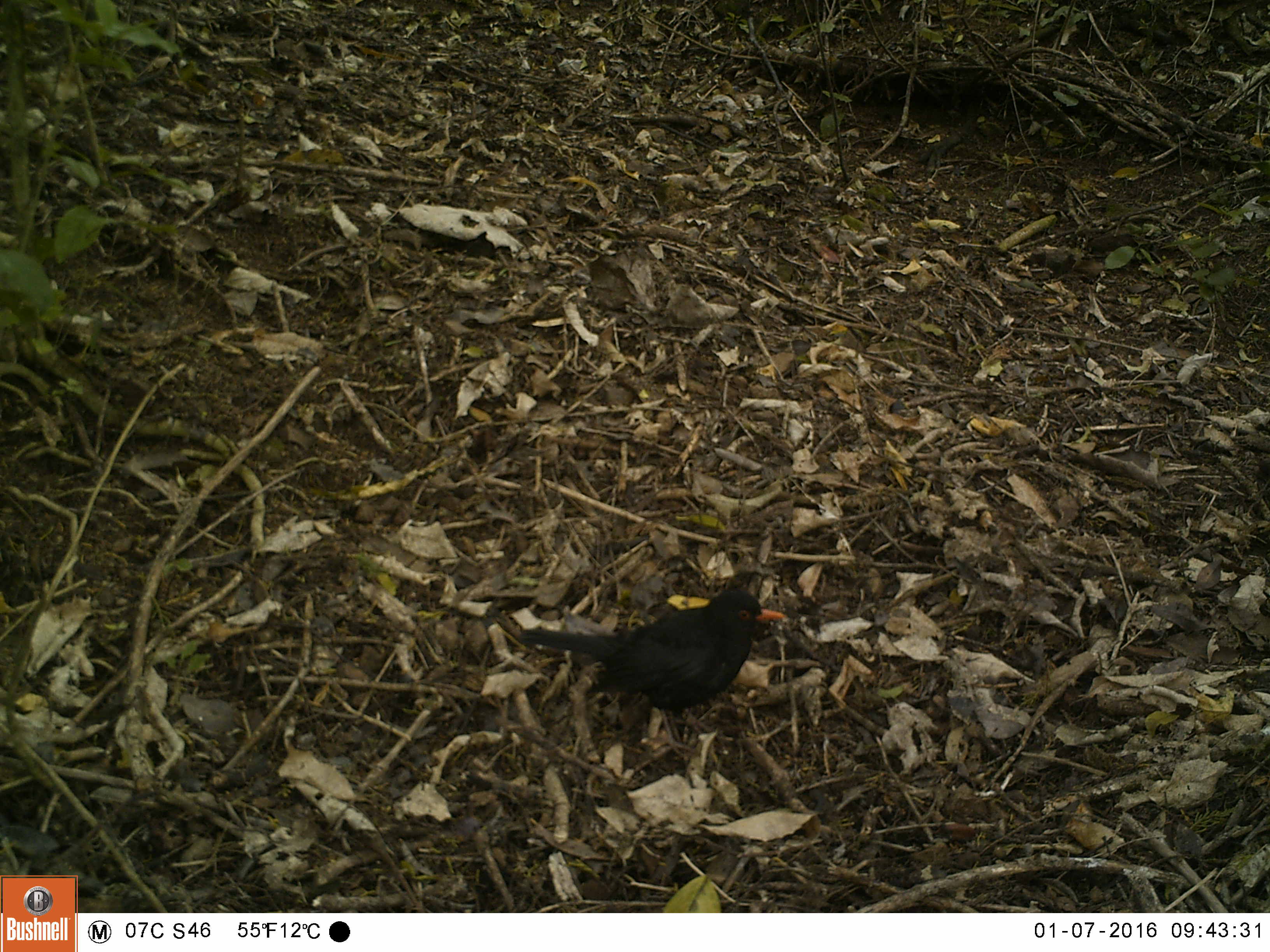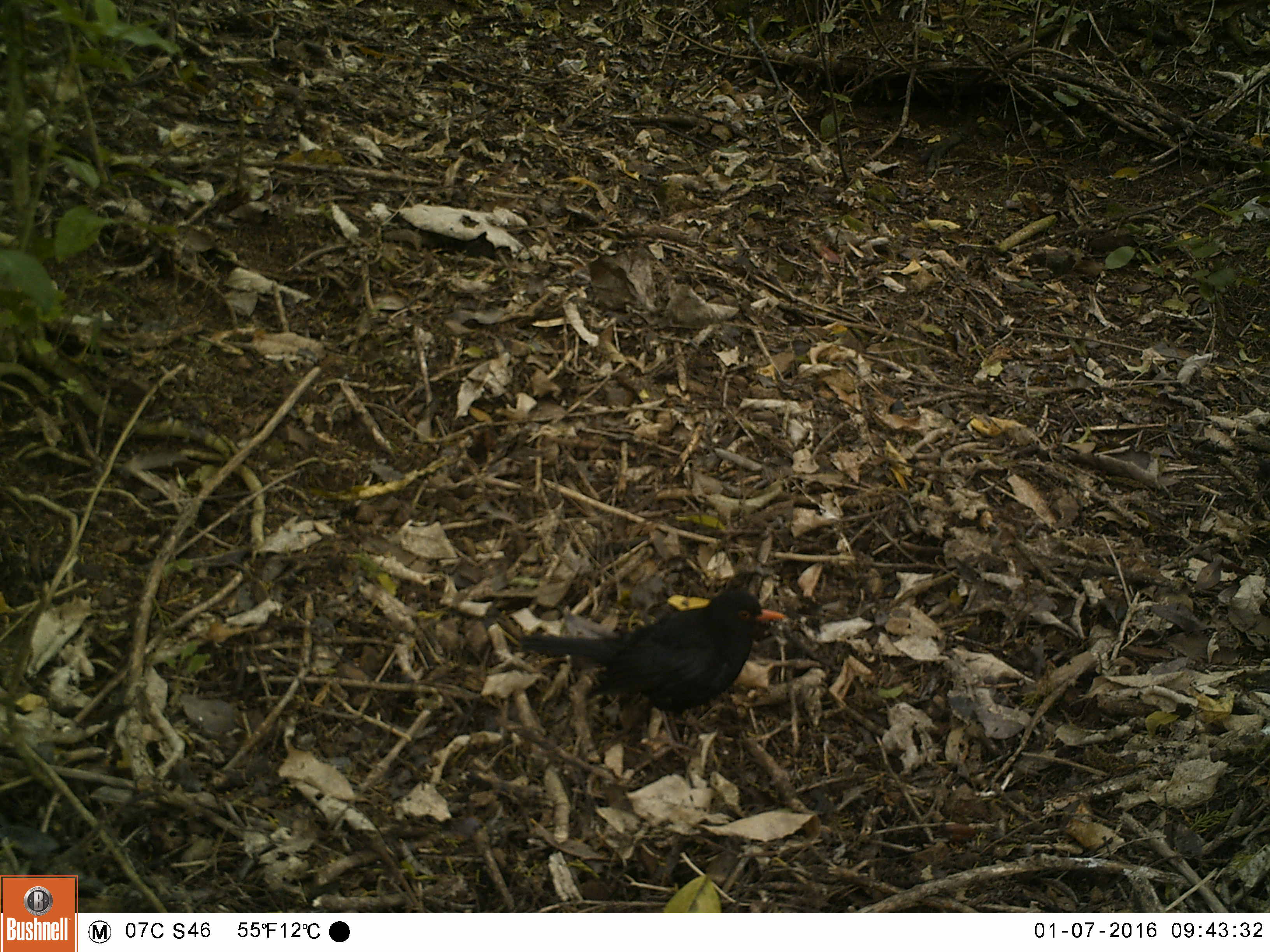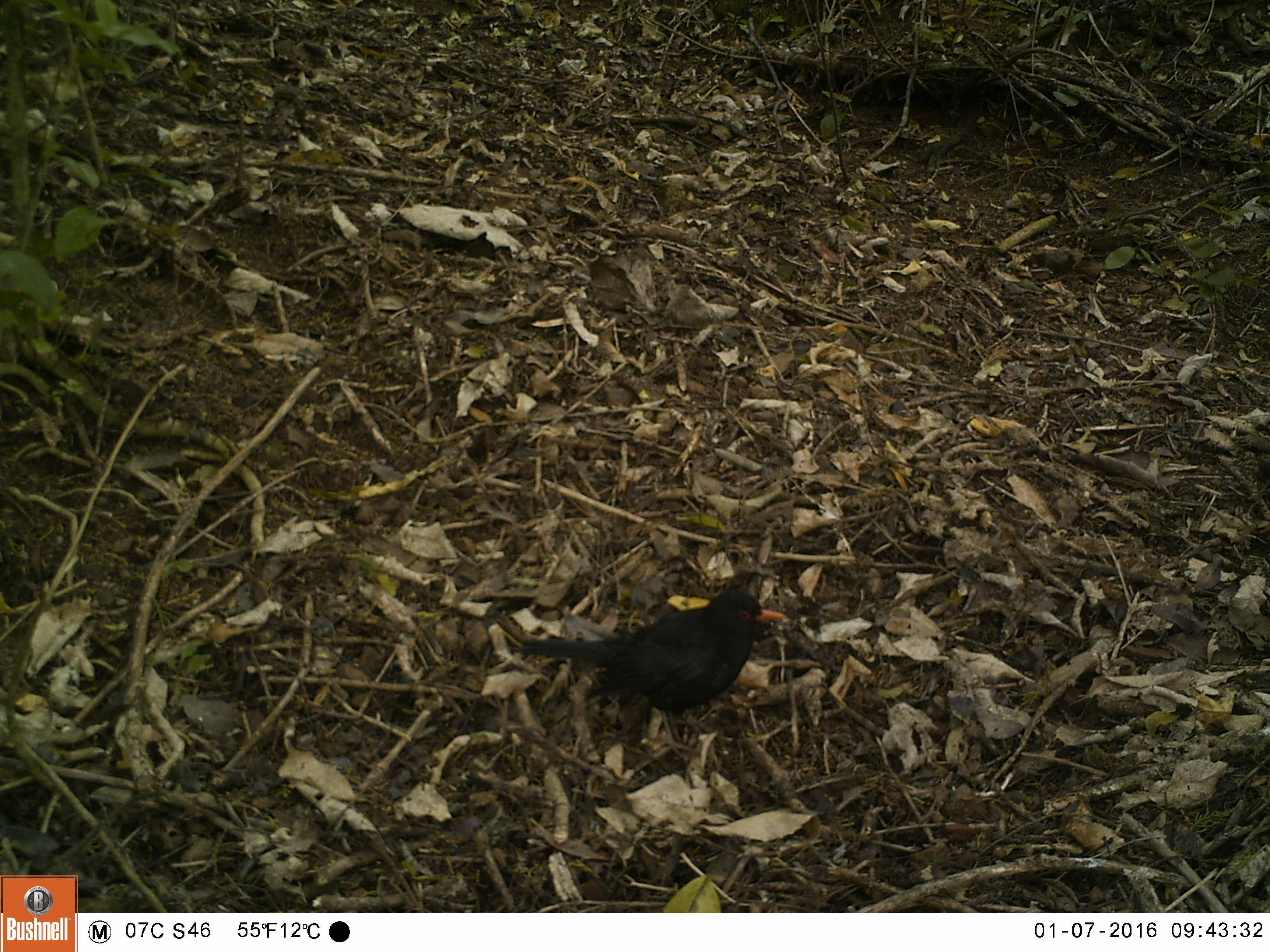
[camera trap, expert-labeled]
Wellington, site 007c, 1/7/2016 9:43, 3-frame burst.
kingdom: Animalia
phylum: Chordata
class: Aves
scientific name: Aves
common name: bird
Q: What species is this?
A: Bird (Aves).